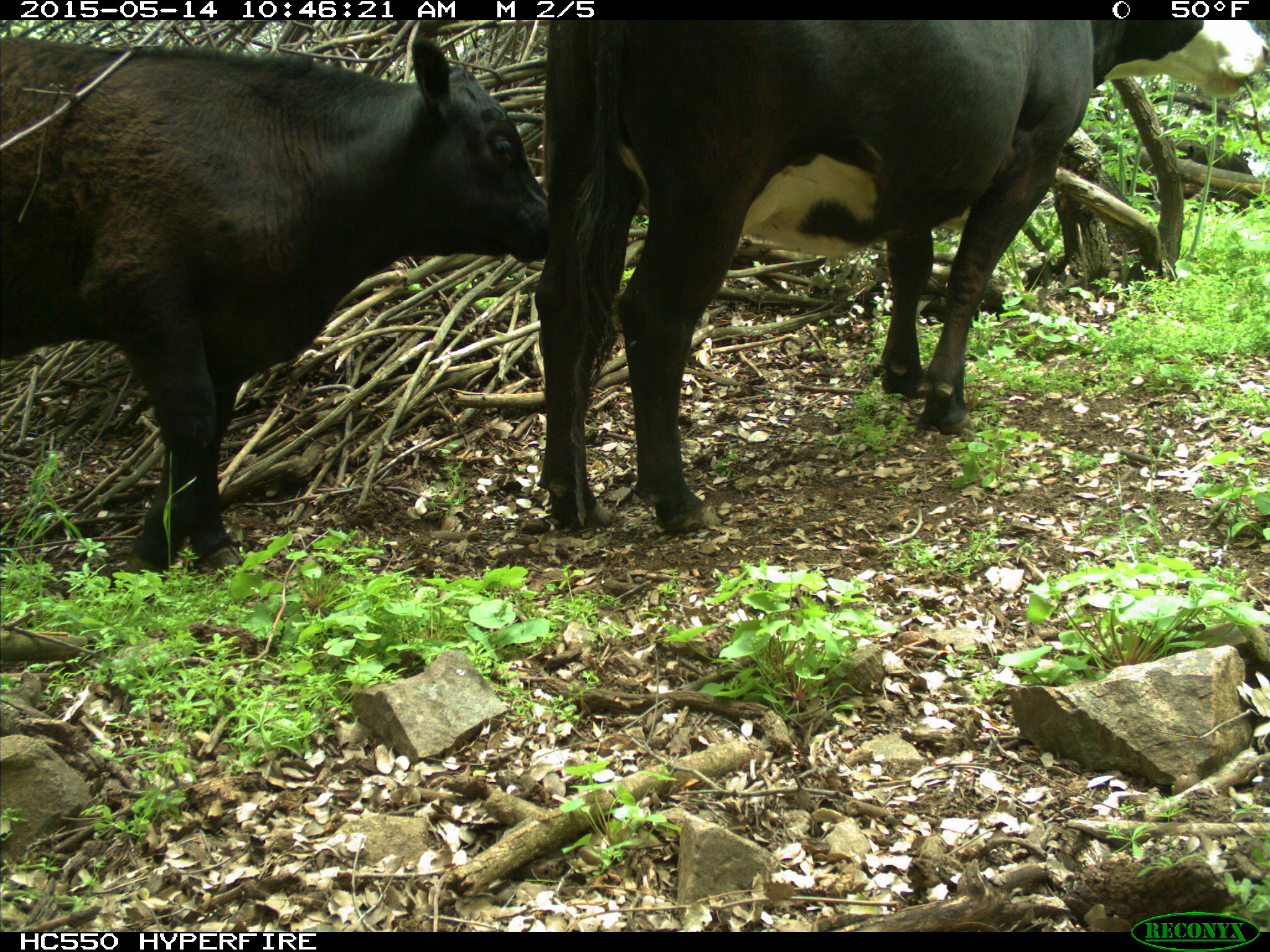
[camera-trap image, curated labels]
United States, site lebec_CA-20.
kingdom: Animalia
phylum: Chordata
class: Mammalia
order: Artiodactyla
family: Bovidae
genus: Bos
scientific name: Bos taurus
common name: domestic cow